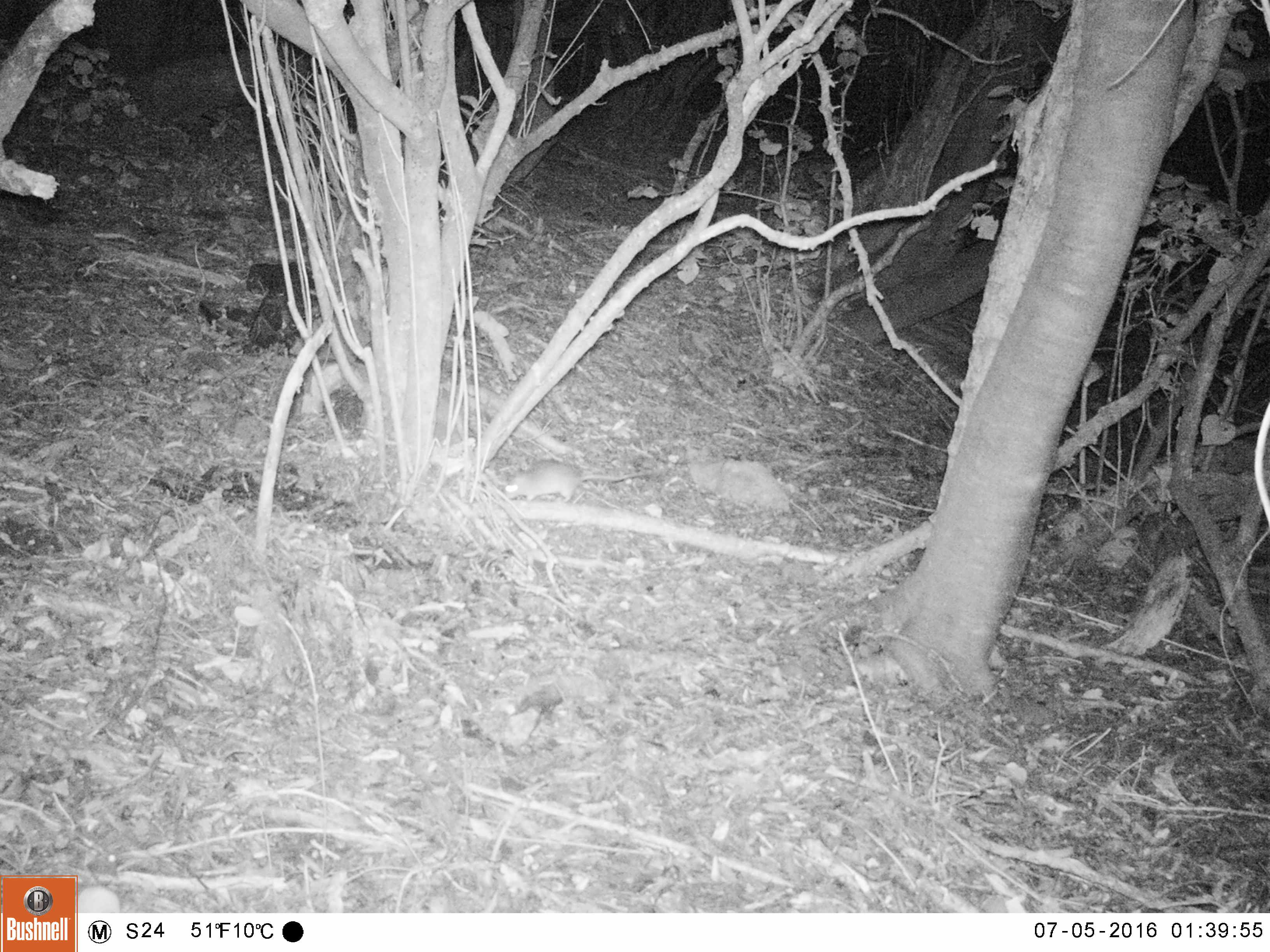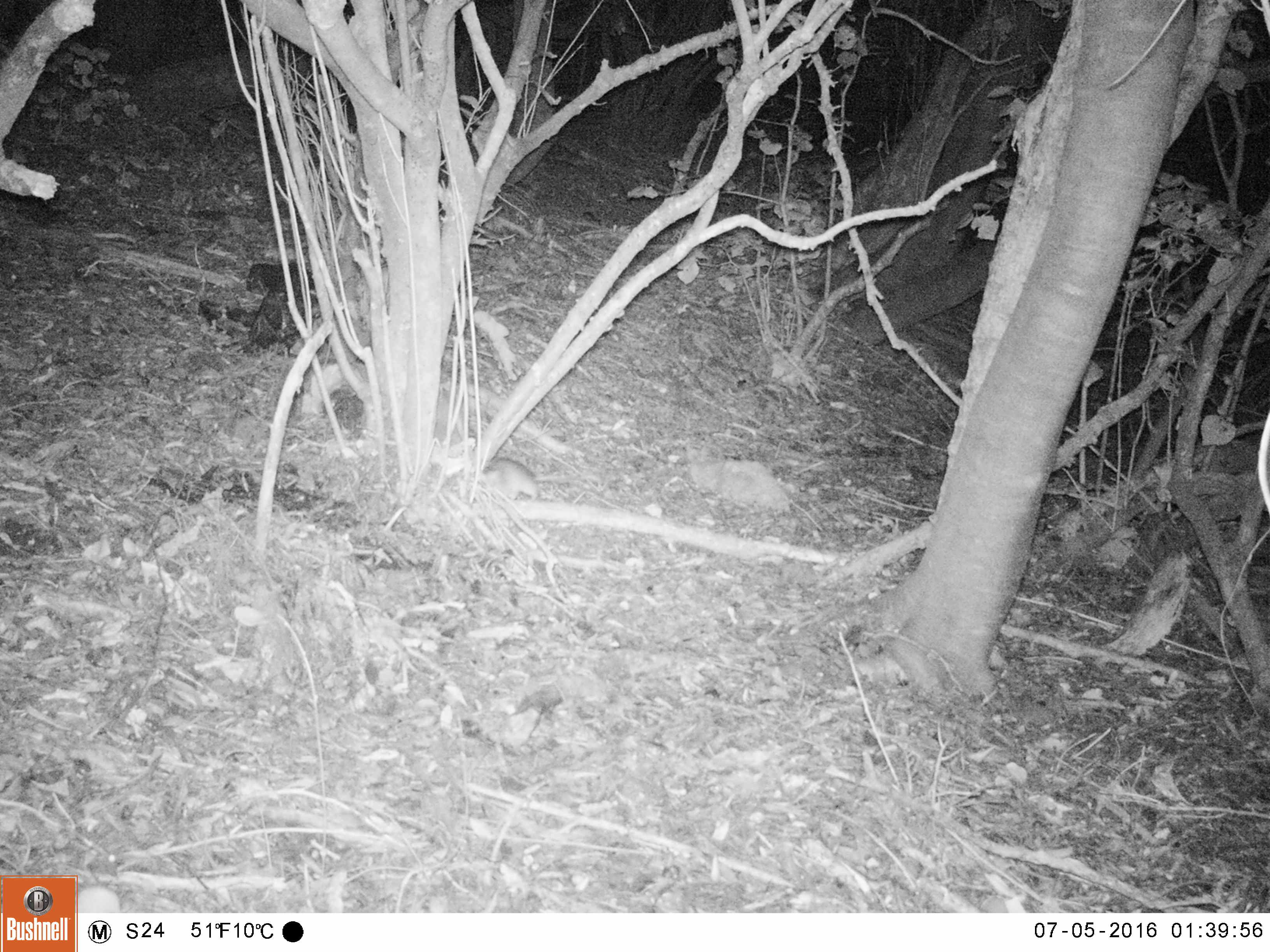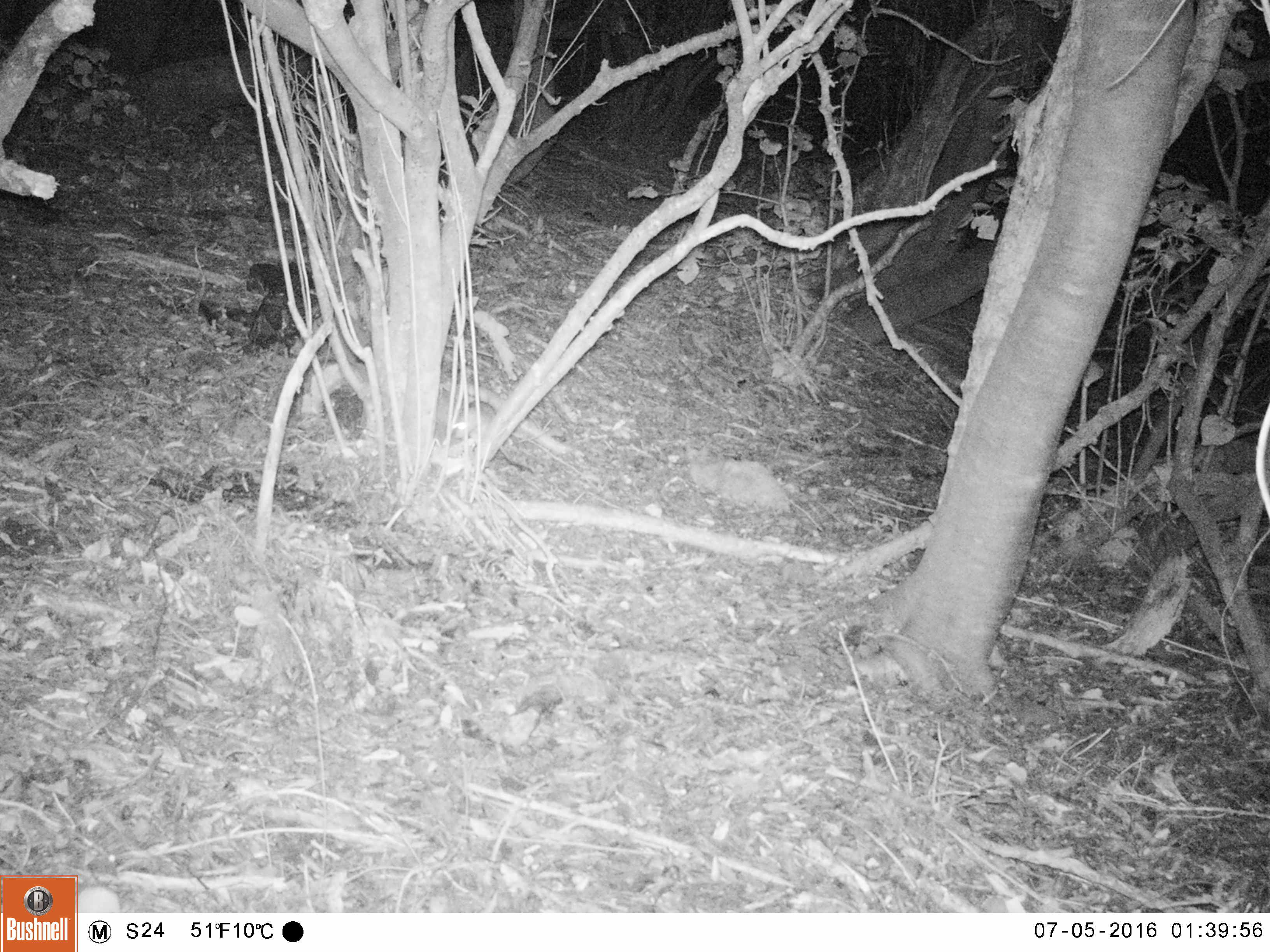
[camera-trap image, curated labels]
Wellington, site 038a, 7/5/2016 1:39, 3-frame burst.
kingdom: Animalia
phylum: Chordata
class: Mammalia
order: Rodentia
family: Muridae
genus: Rattus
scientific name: Rattus rattus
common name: ship rat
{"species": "ship rat (Rattus rattus)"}